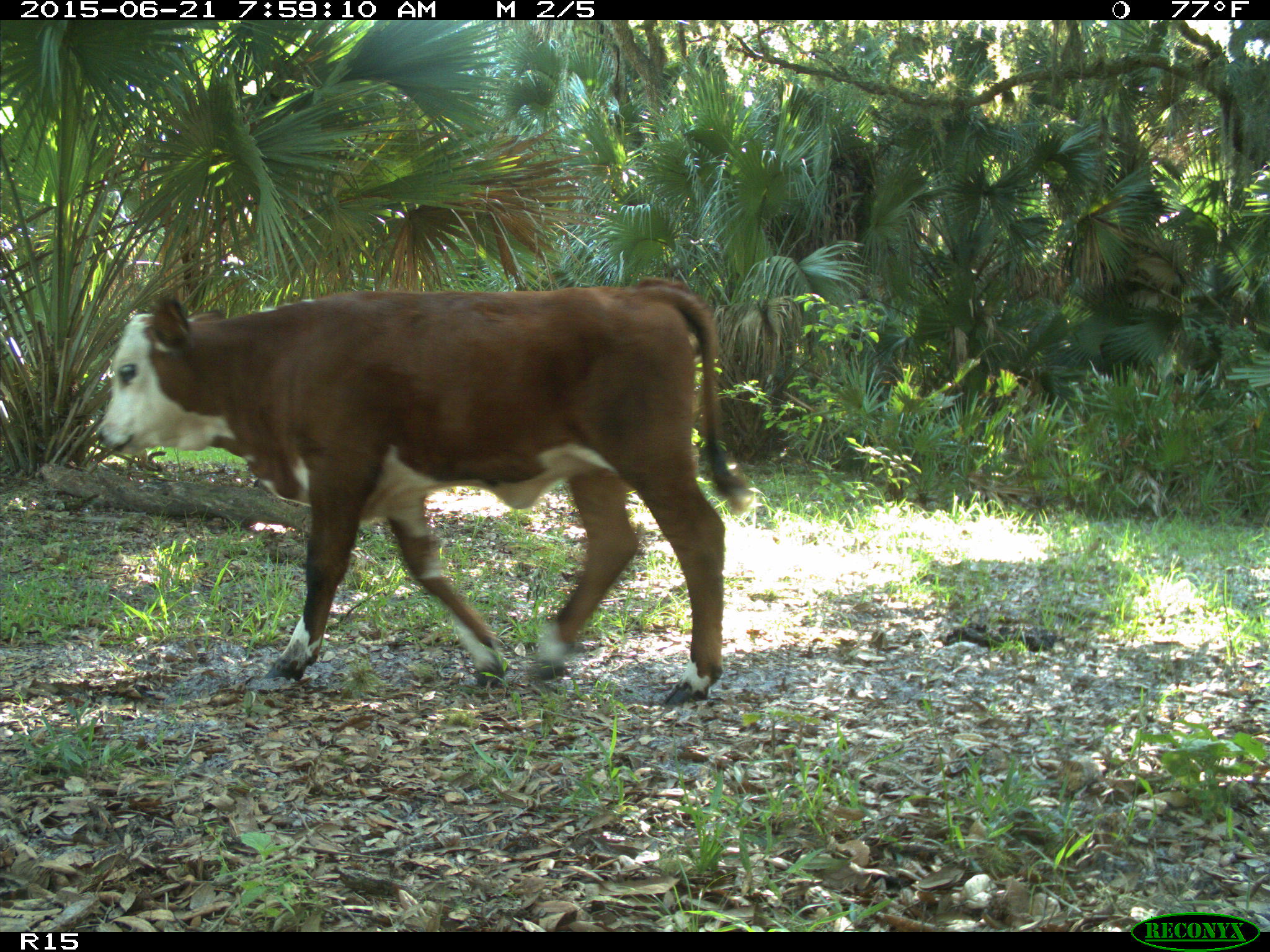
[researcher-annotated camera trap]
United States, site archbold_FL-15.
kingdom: Animalia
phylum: Chordata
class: Mammalia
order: Artiodactyla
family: Bovidae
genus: Bos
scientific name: Bos taurus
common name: domestic cow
Bos taurus (domestic cow).